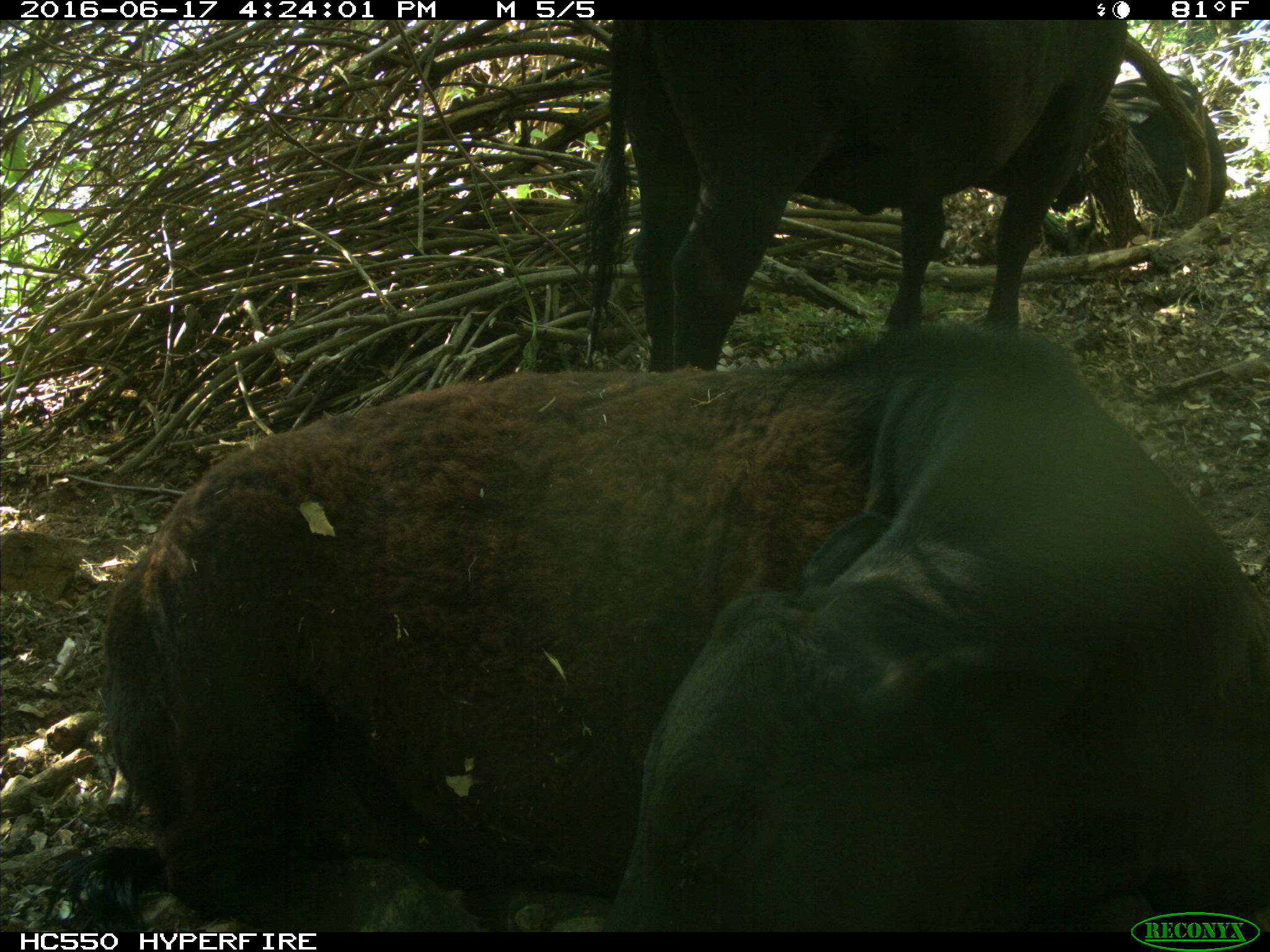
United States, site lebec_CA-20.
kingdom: Animalia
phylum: Chordata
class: Mammalia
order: Artiodactyla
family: Bovidae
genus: Bos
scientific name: Bos taurus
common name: domestic cow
Bos taurus (domestic cow).